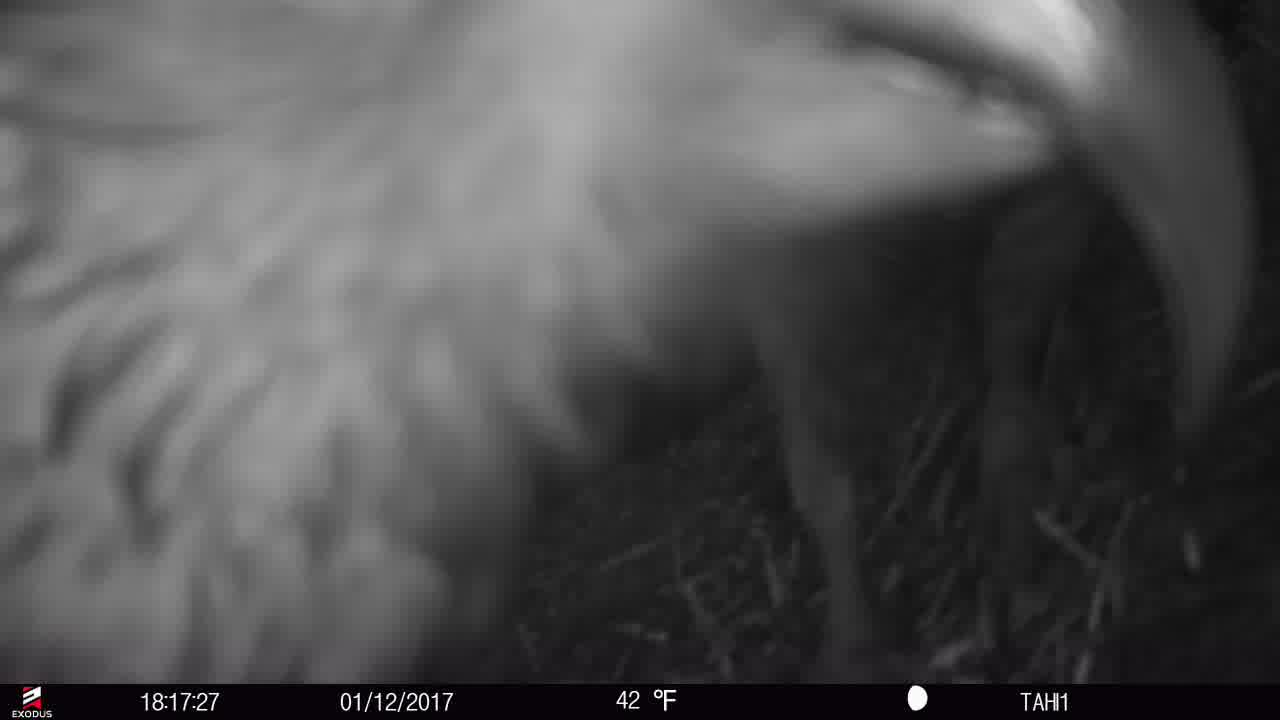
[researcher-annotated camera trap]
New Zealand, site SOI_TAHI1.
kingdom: Animalia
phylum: Chordata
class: Aves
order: Psittaciformes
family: Strigopidae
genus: Nestor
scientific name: Nestor notabilis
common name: kea